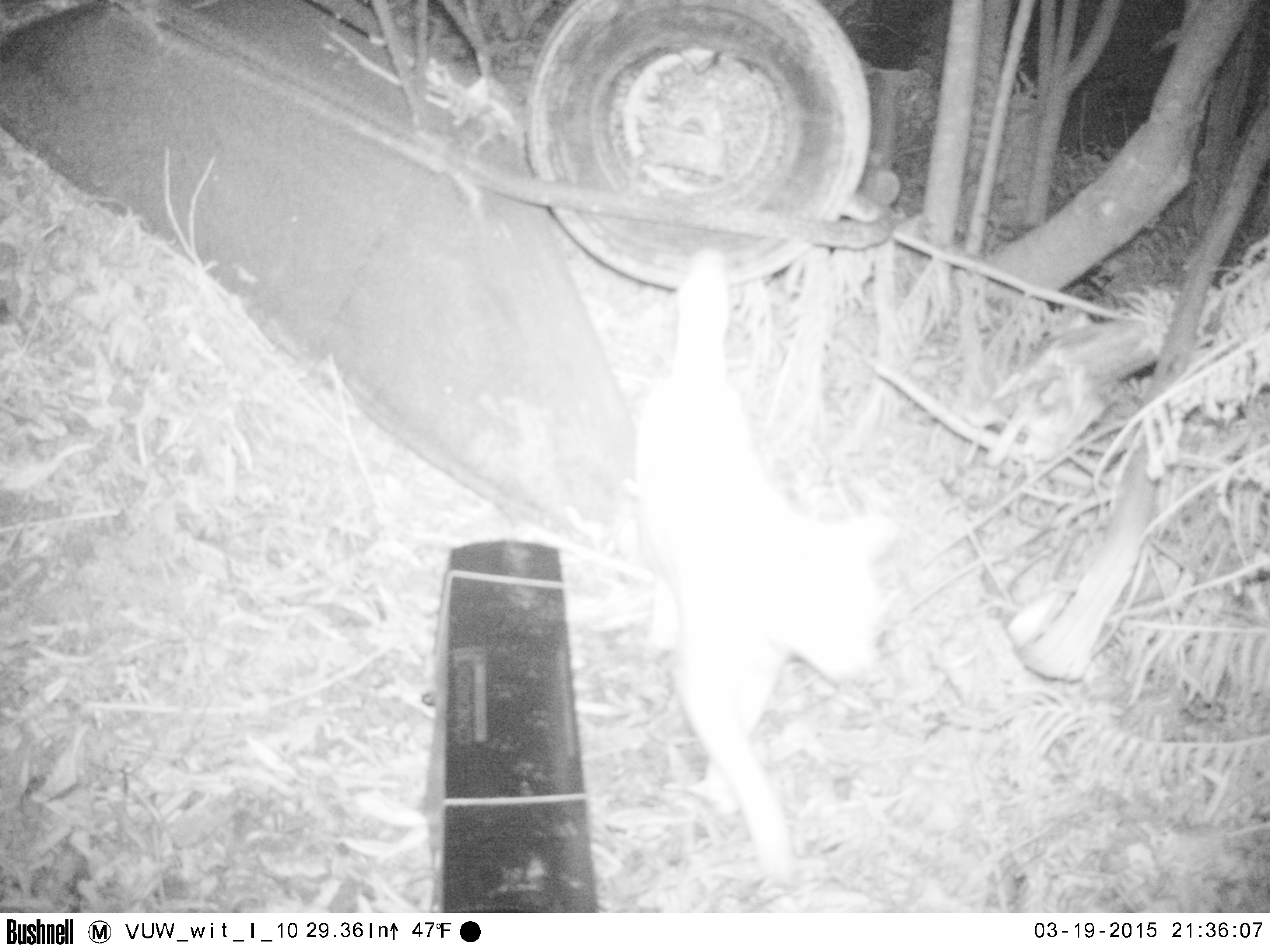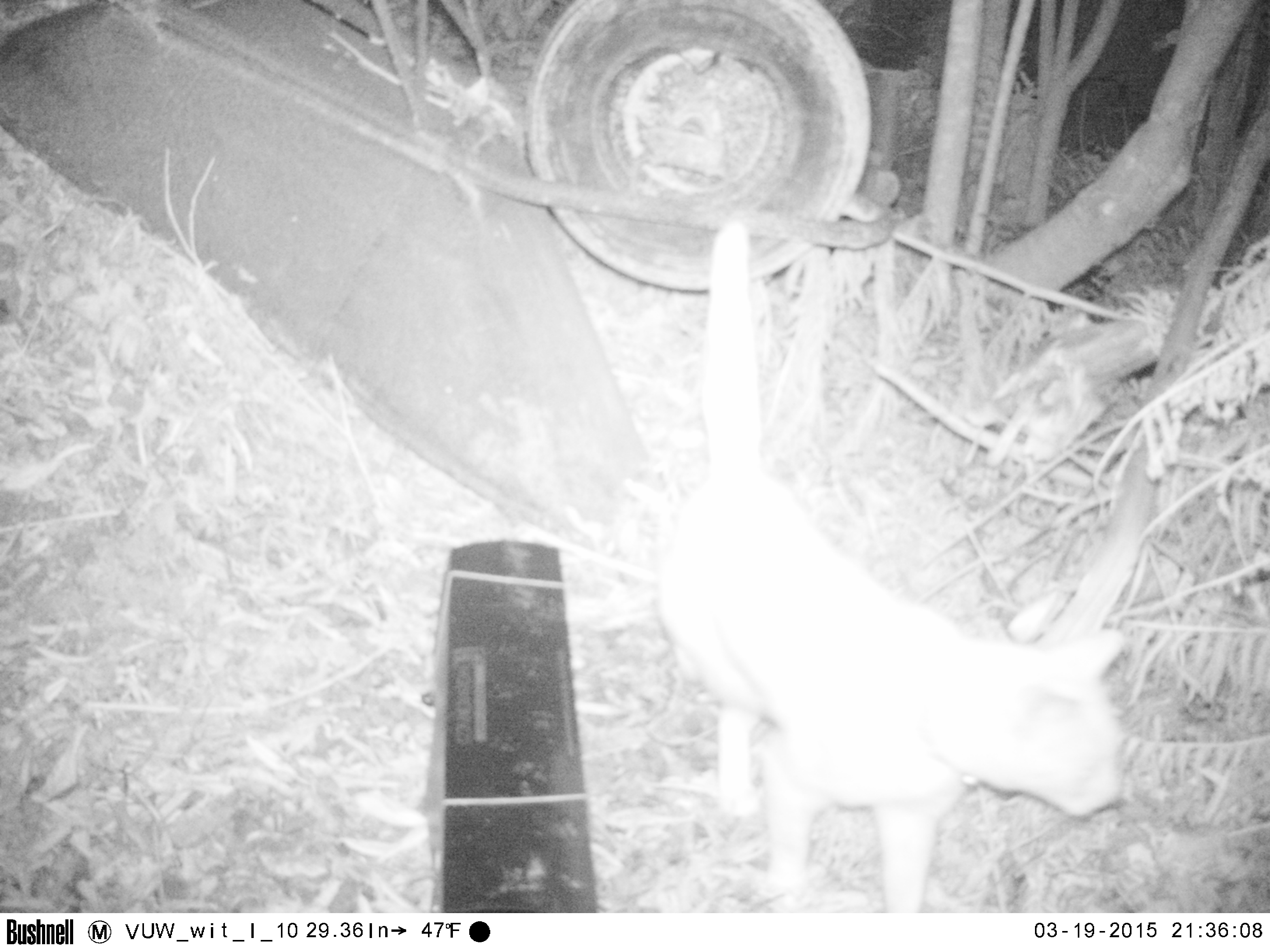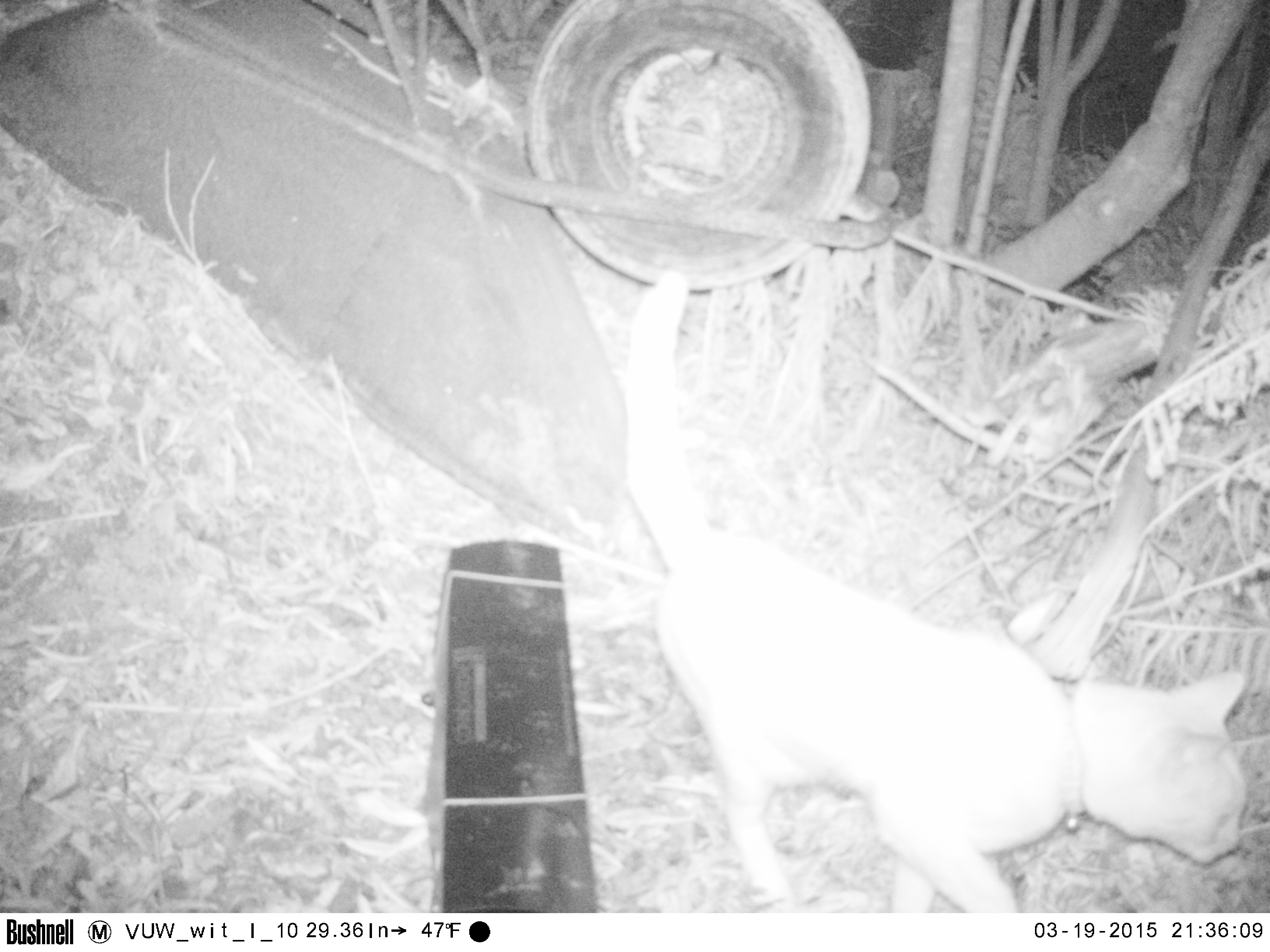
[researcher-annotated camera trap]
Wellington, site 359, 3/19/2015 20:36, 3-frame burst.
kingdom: Animalia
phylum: Chordata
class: Mammalia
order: Carnivora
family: Felidae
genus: Felis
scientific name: Felis catus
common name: cat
Cat (Felis catus).